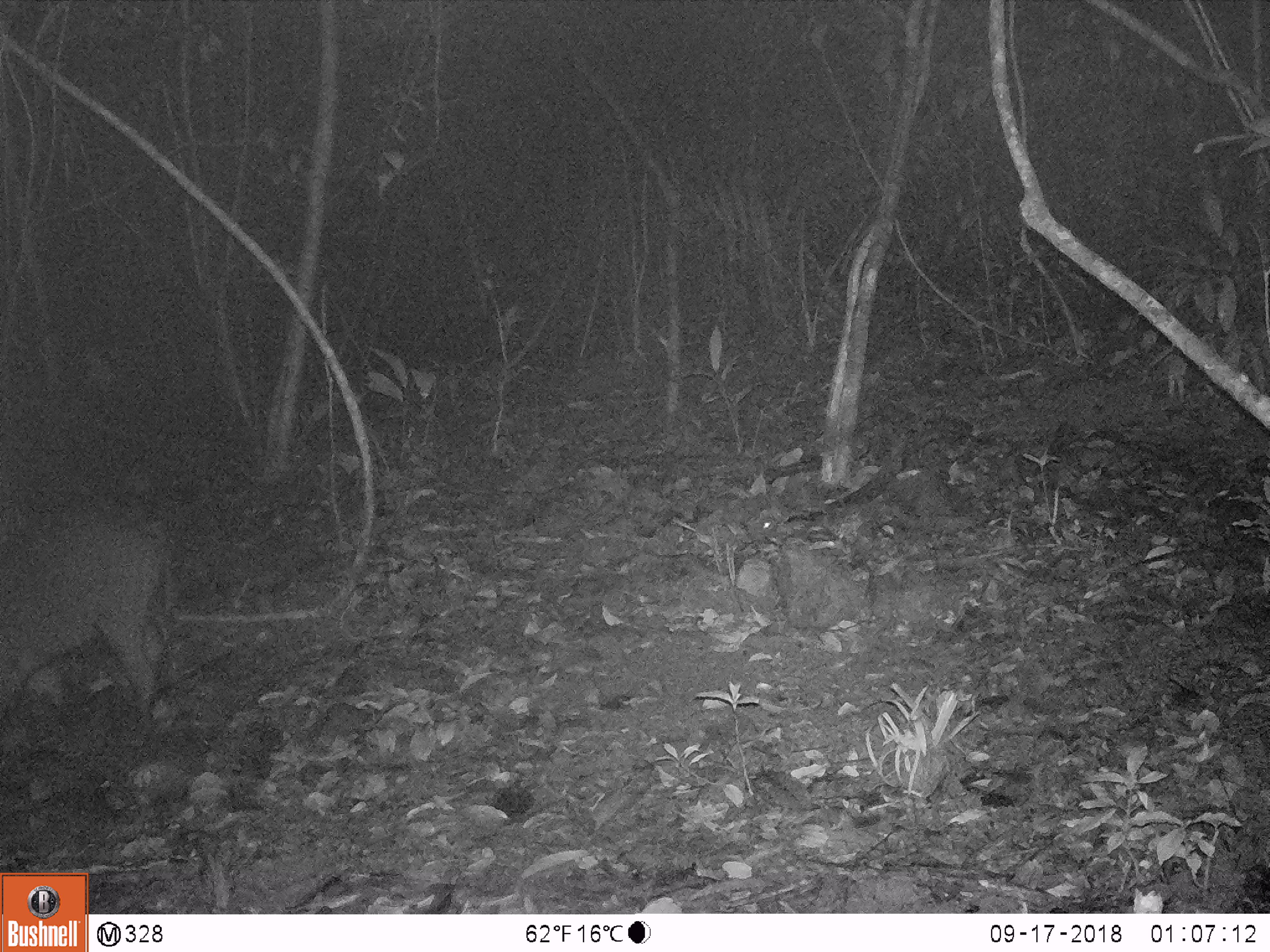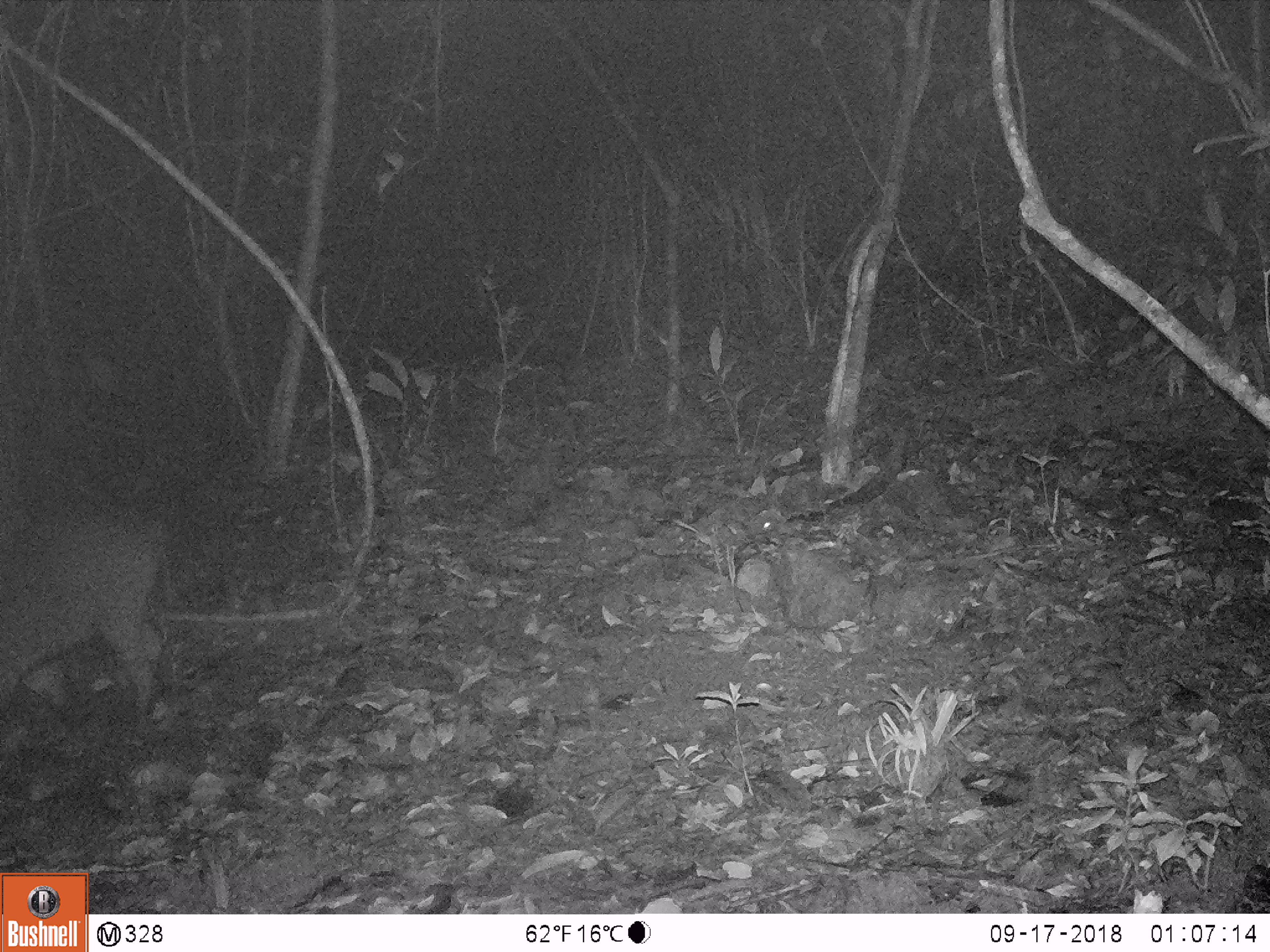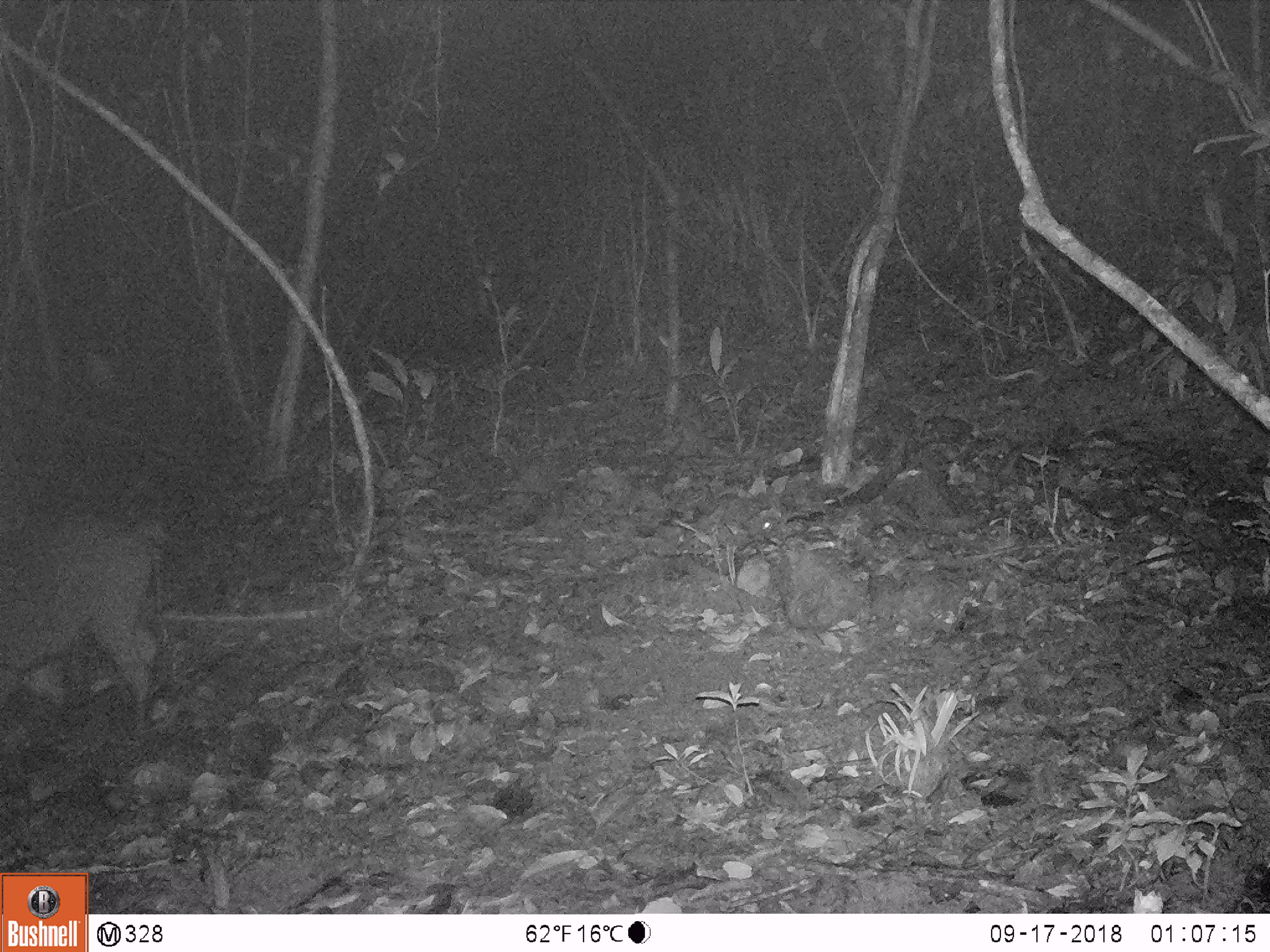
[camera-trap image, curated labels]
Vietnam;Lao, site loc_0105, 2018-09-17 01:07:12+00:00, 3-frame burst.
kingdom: Animalia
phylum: Chordata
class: Mammalia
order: Artiodactyla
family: Suidae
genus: Sus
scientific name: Sus scrofa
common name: eurasian wild pig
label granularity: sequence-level